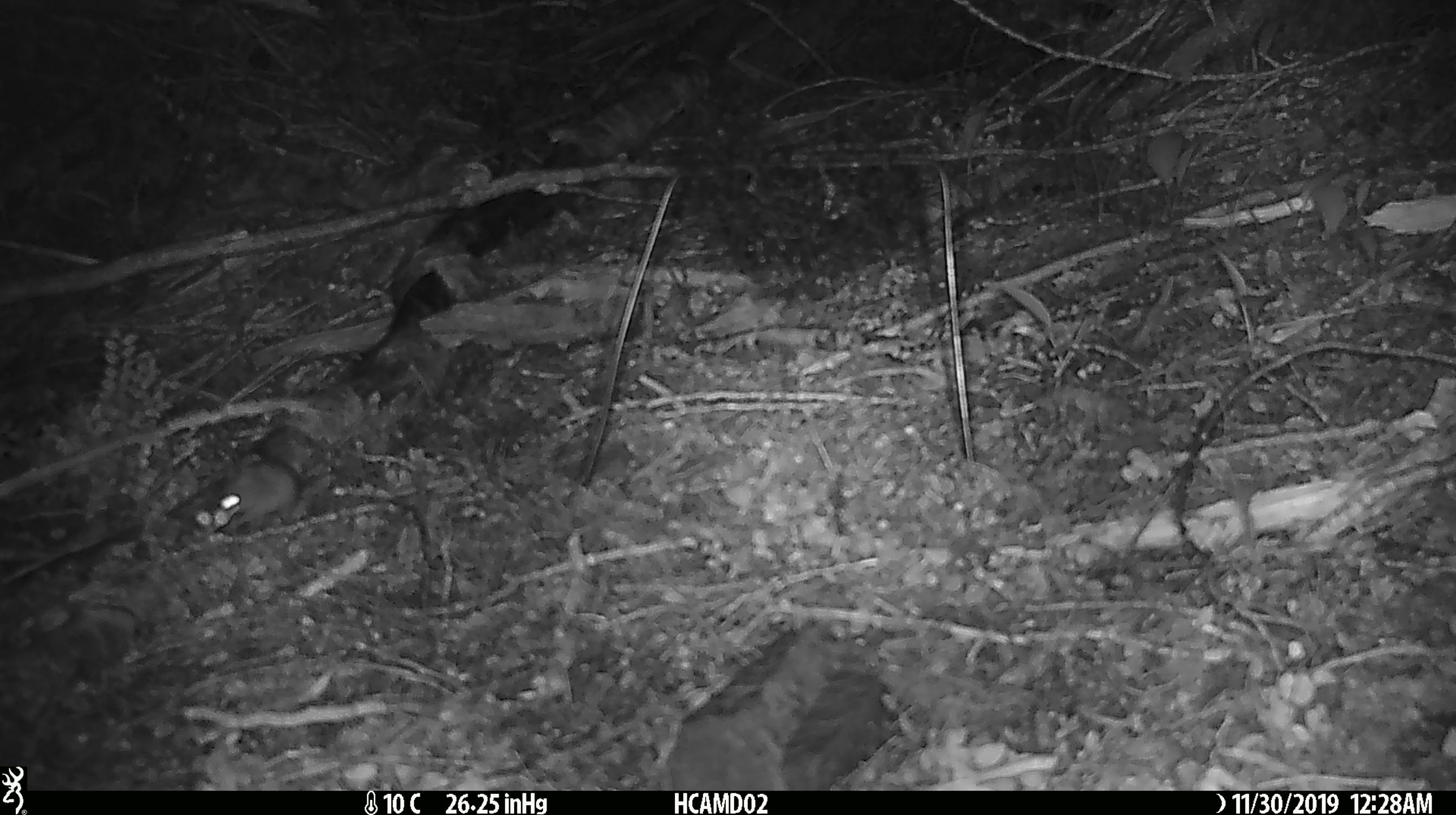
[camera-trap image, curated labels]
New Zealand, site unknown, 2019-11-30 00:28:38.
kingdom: Animalia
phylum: Chordata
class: Mammalia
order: Rodentia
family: Muridae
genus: Mus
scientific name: Mus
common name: mouse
Mouse (Mus).